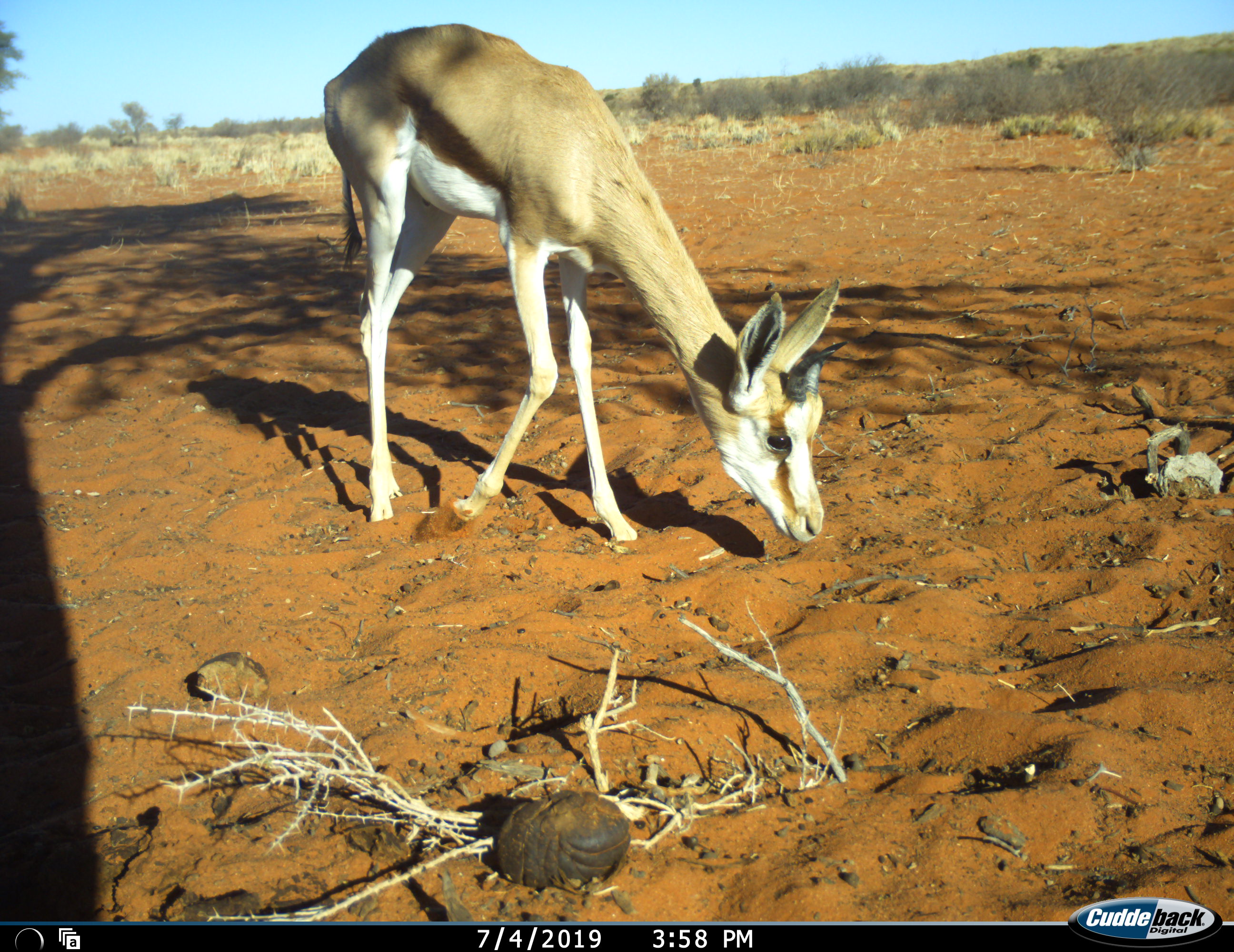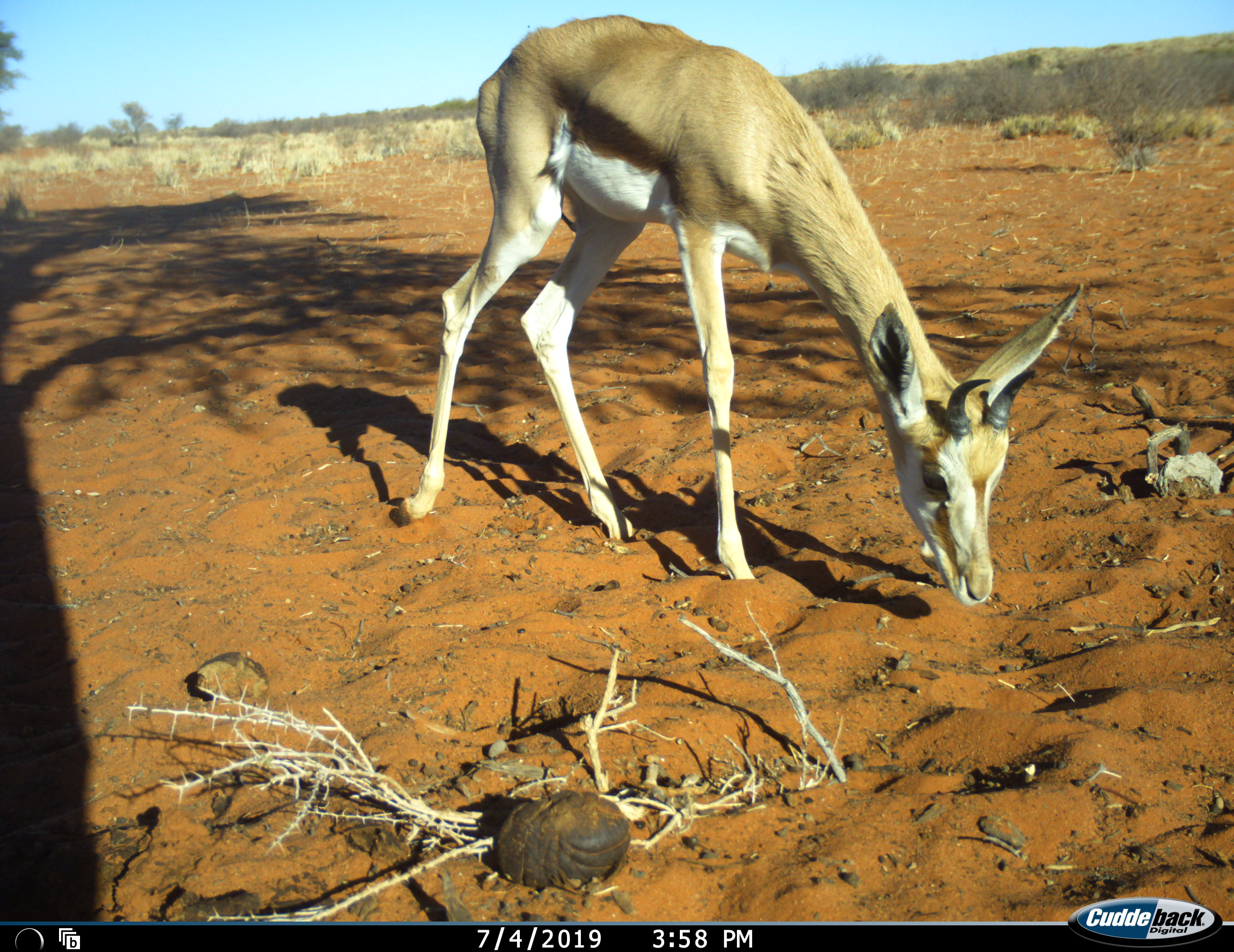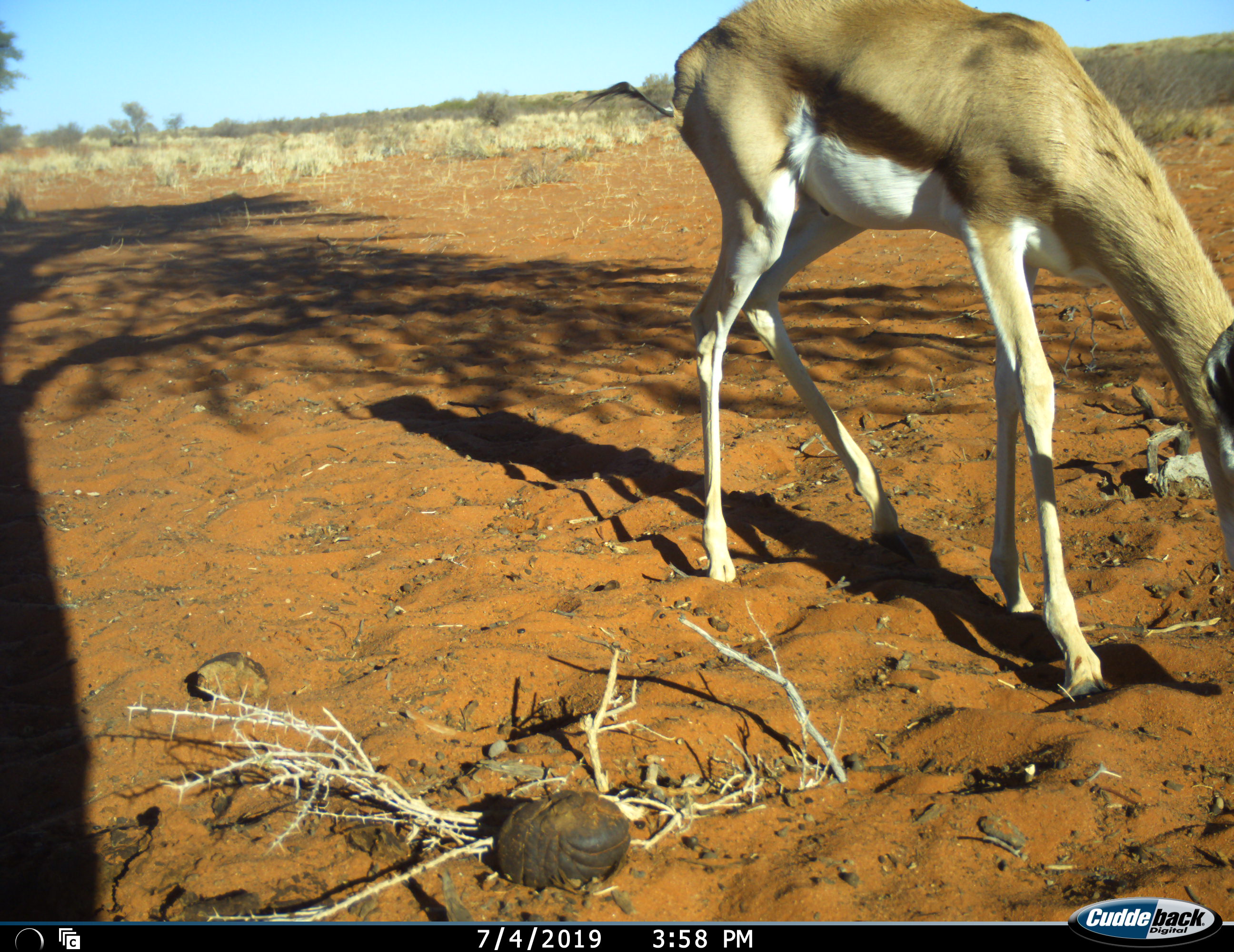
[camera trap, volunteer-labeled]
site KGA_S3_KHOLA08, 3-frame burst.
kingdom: Animalia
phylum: Chordata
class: Mammalia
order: Artiodactyla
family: Bovidae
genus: Antidorcas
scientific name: Antidorcas marsupialis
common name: springbok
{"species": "springbok (Antidorcas marsupialis)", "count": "1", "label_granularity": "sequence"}